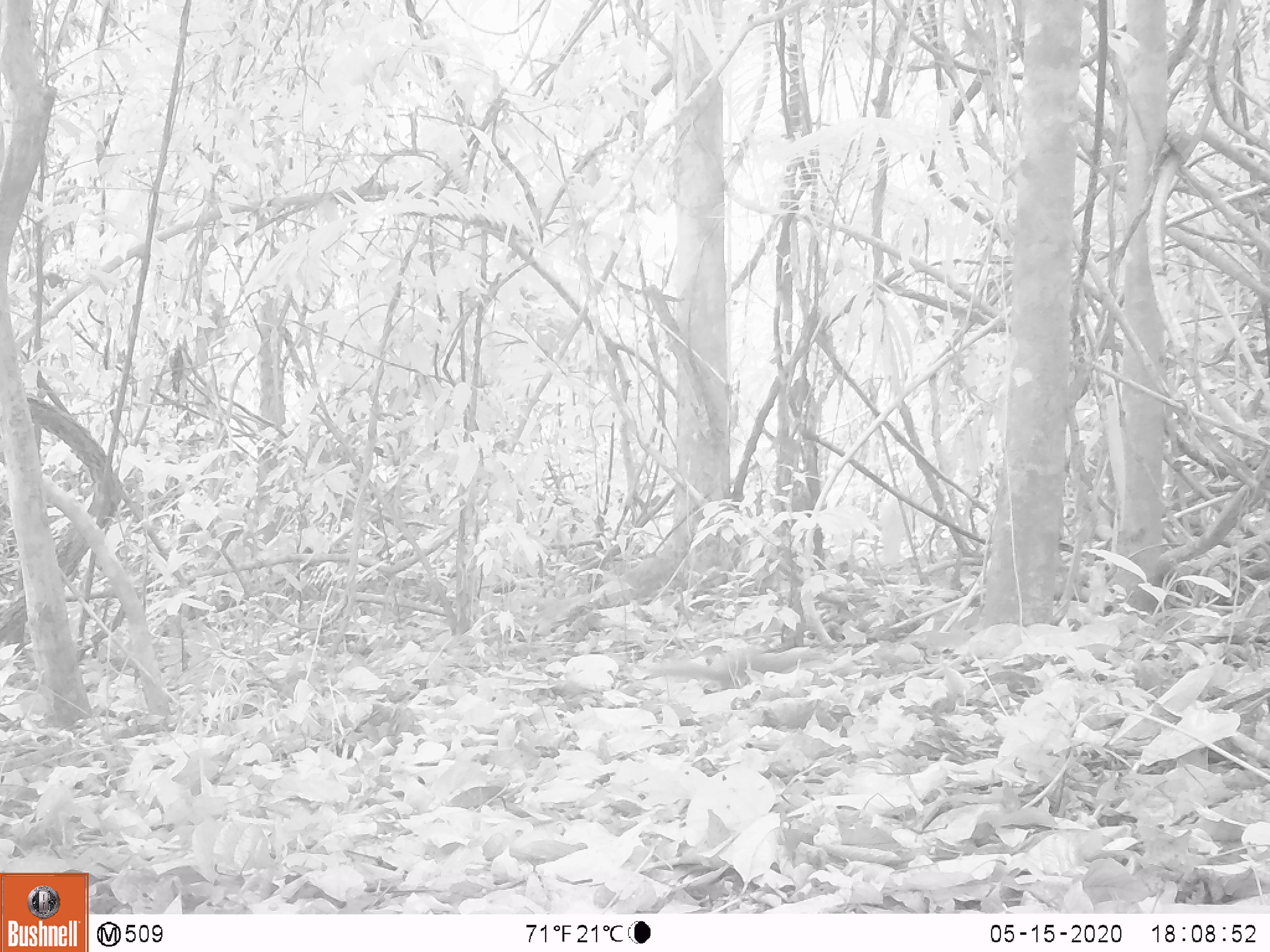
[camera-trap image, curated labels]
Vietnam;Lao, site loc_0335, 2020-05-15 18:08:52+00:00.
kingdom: Animalia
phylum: Chordata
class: Mammalia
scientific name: Mammalia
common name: mammal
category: unidentified small mammal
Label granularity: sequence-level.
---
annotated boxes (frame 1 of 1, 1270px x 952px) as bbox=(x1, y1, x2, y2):
unidentified small mammal: bbox=(640, 646, 815, 689)